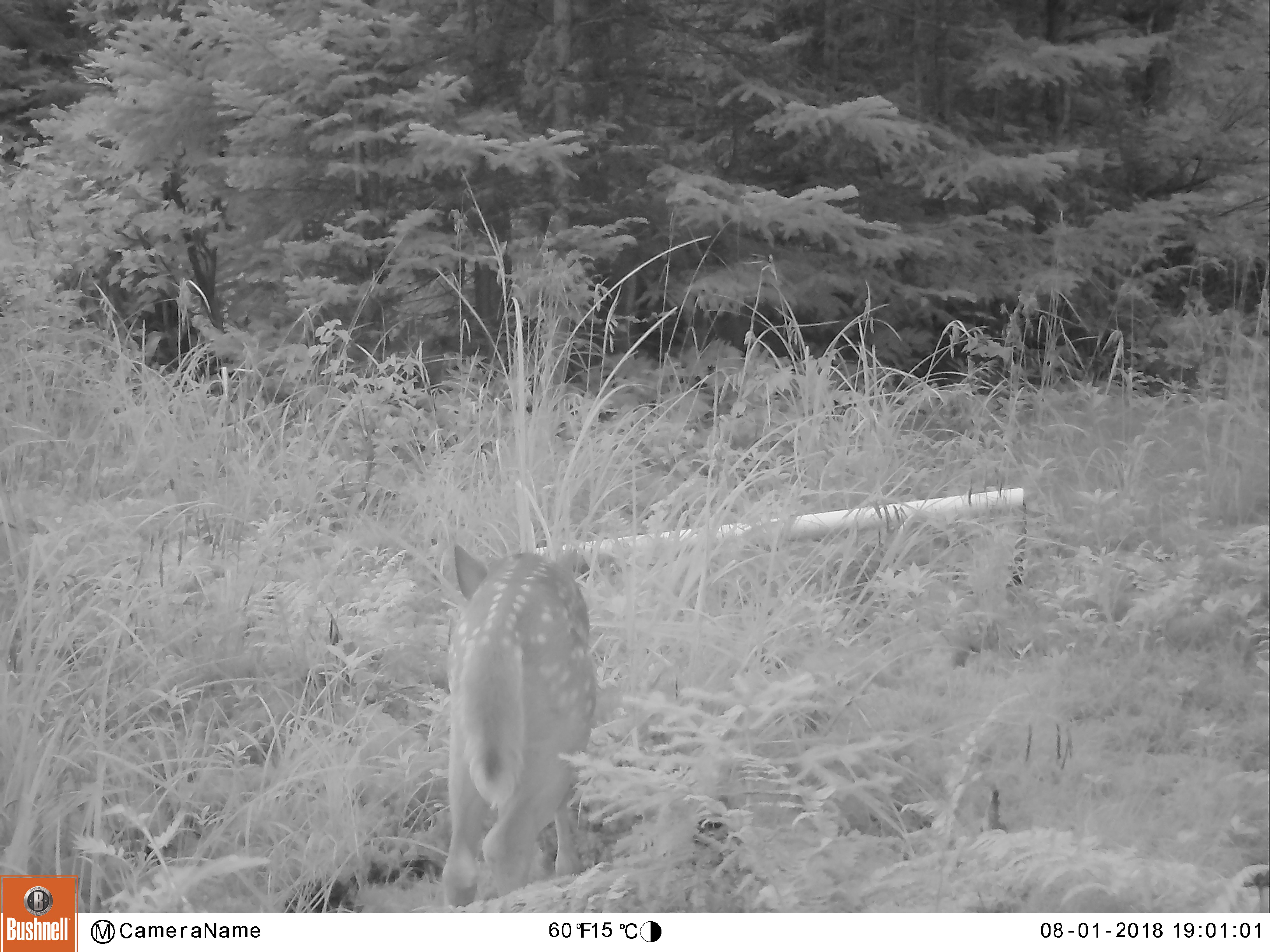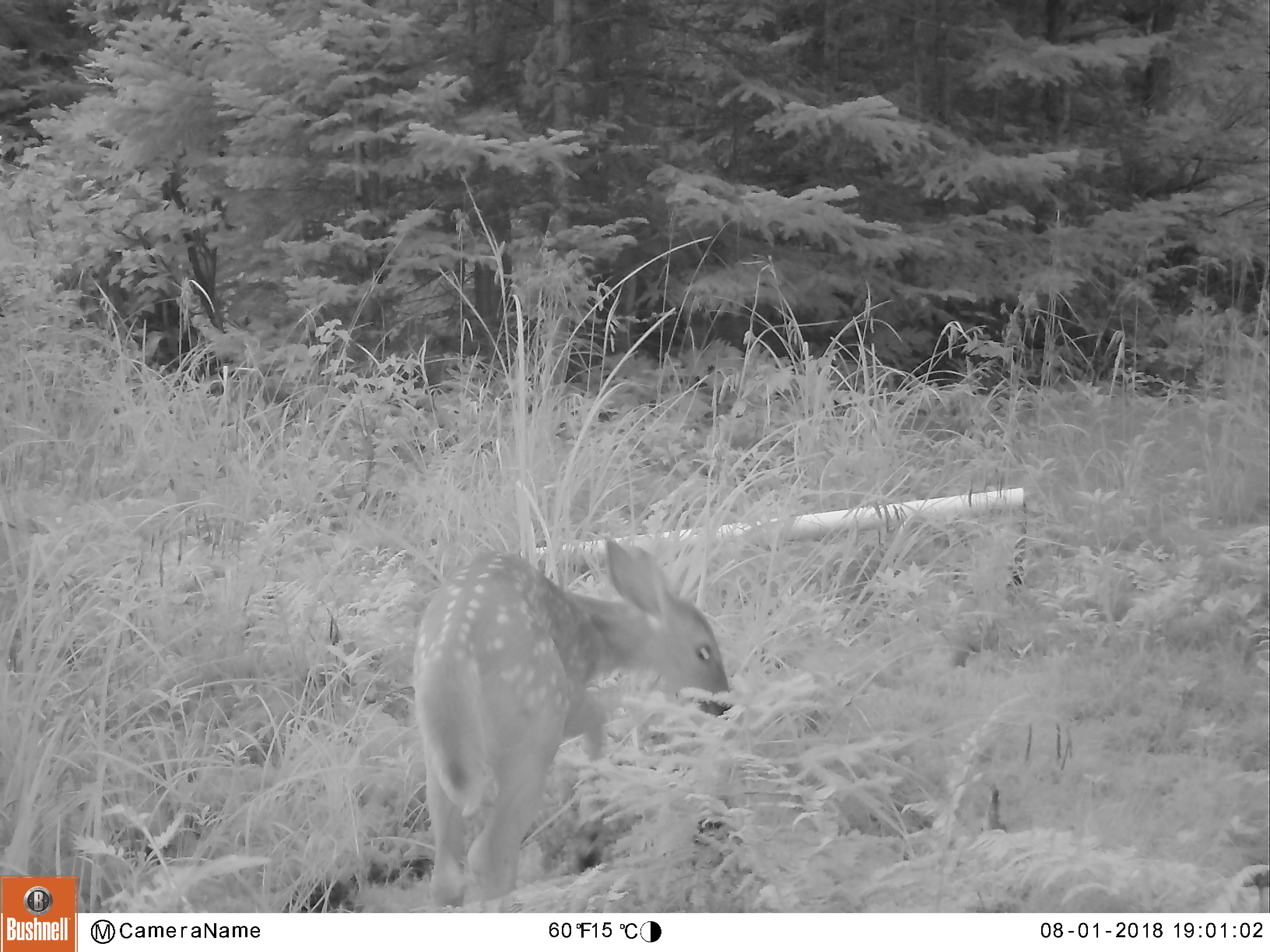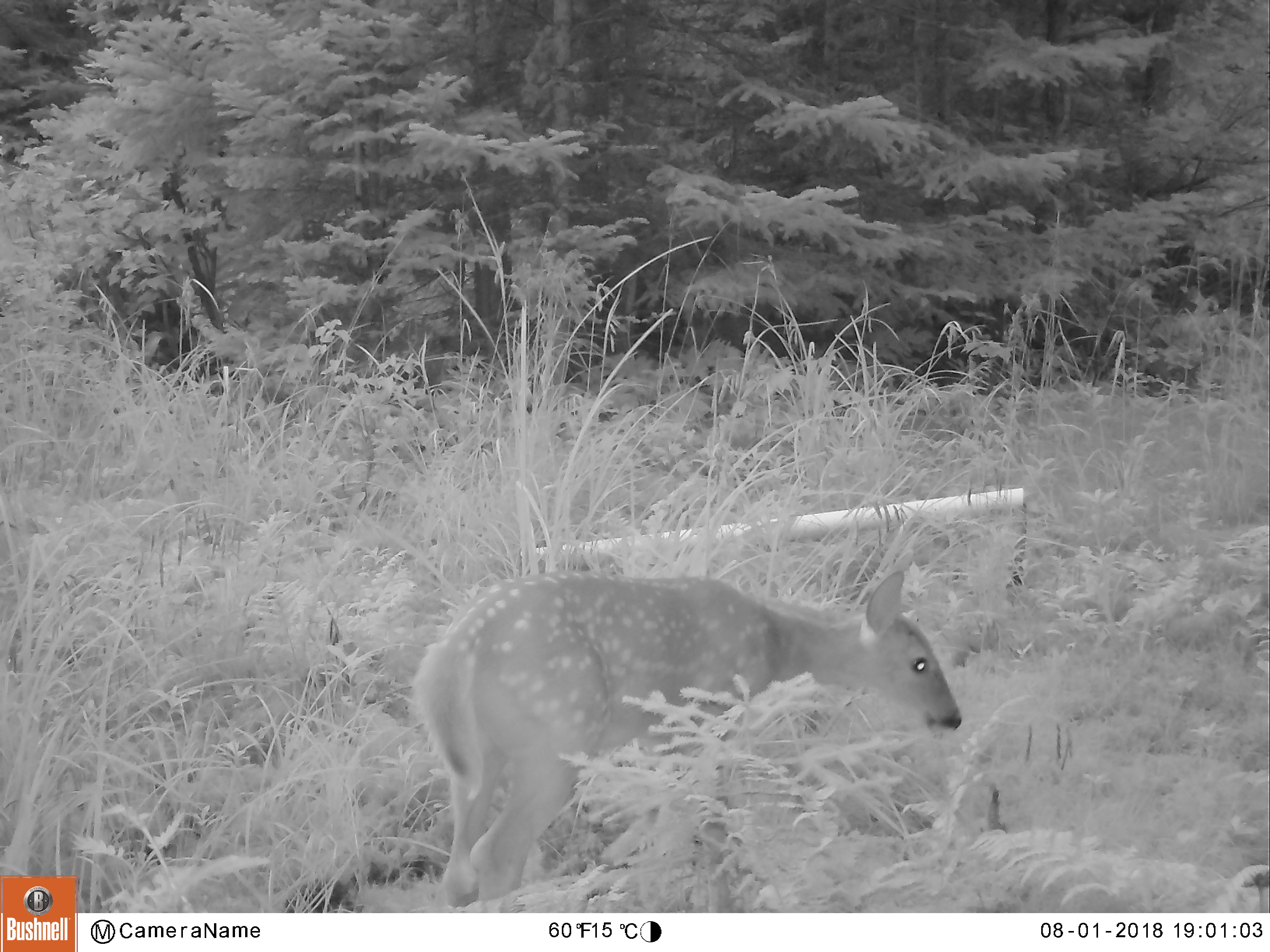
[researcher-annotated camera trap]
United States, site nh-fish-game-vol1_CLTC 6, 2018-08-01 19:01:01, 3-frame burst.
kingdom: Animalia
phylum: Chordata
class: Mammalia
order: Artiodactyla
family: Cervidae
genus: Odocoileus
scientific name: Odocoileus virginianus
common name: white-tailed deer